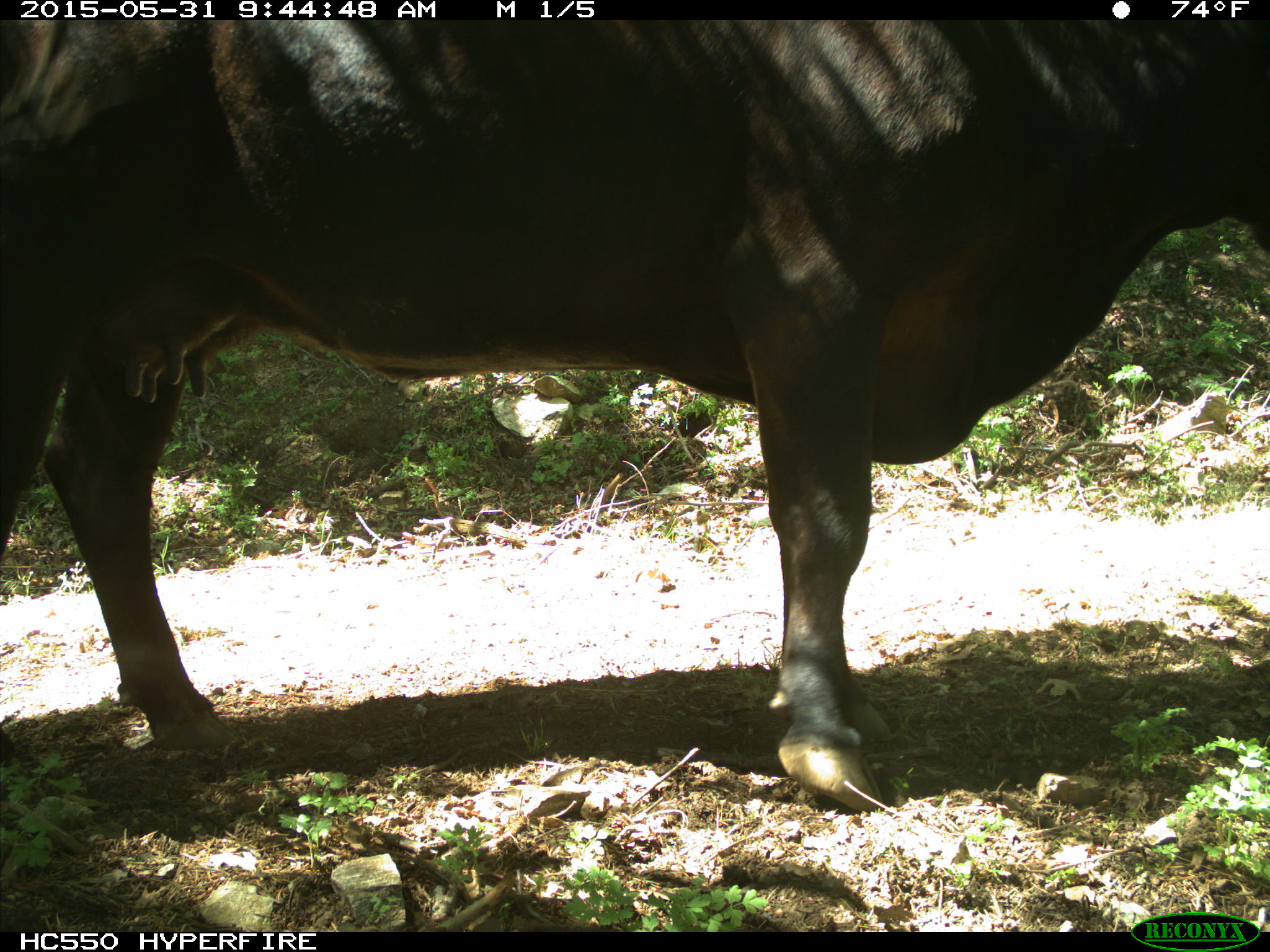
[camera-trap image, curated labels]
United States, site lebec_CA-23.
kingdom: Animalia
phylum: Chordata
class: Mammalia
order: Artiodactyla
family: Bovidae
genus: Bos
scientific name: Bos taurus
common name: domestic cow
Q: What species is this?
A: Bos taurus (domestic cow).